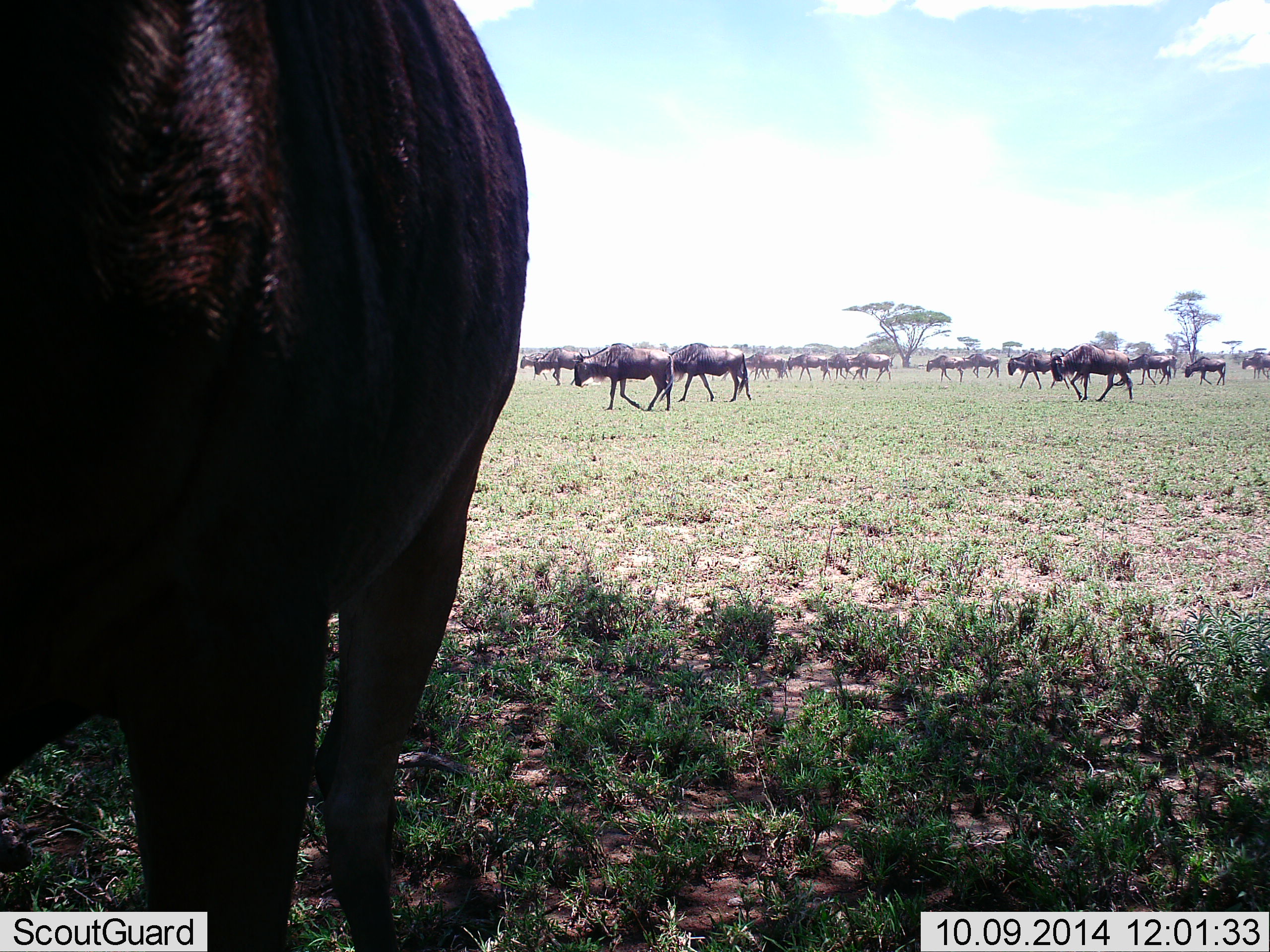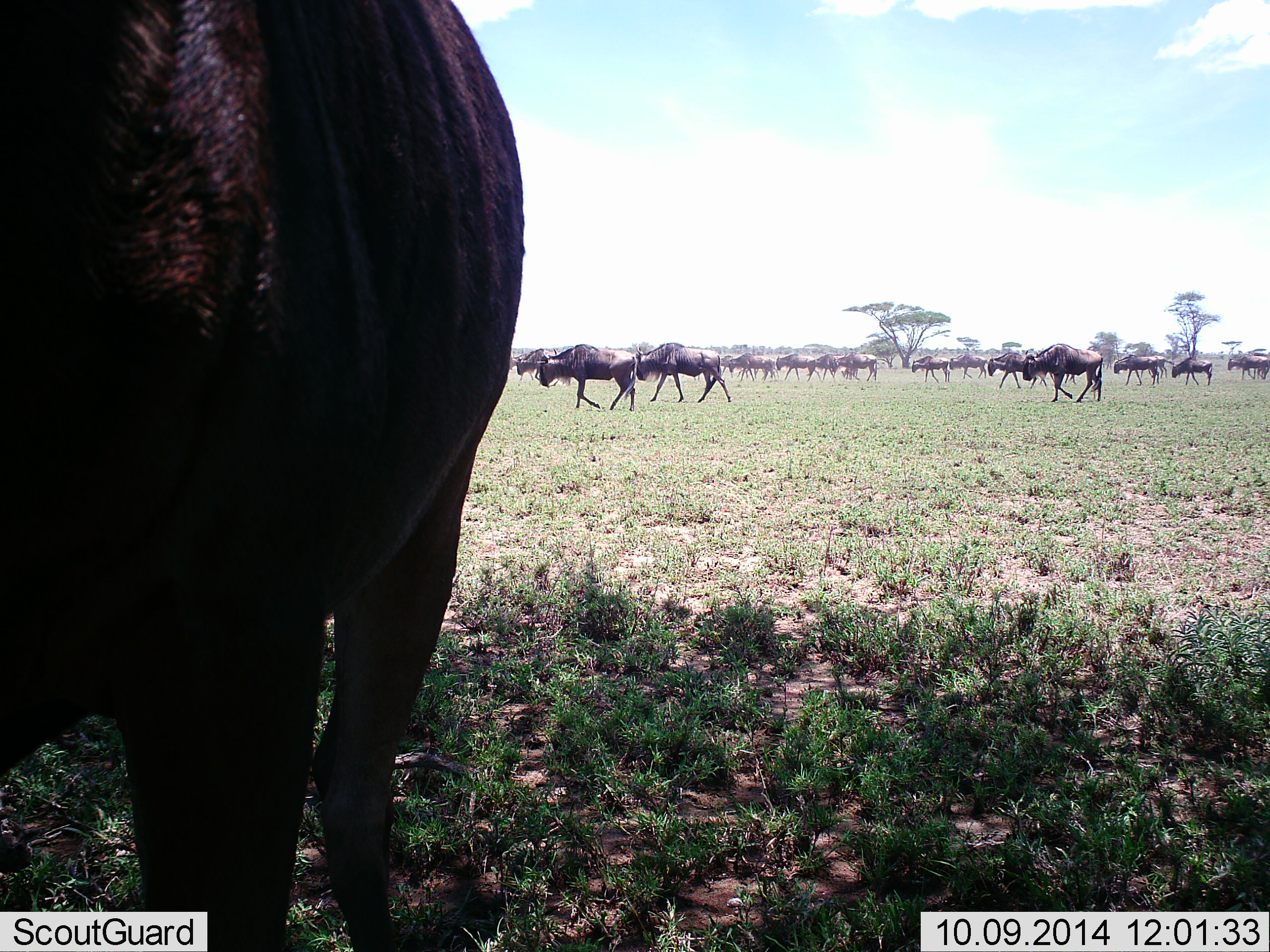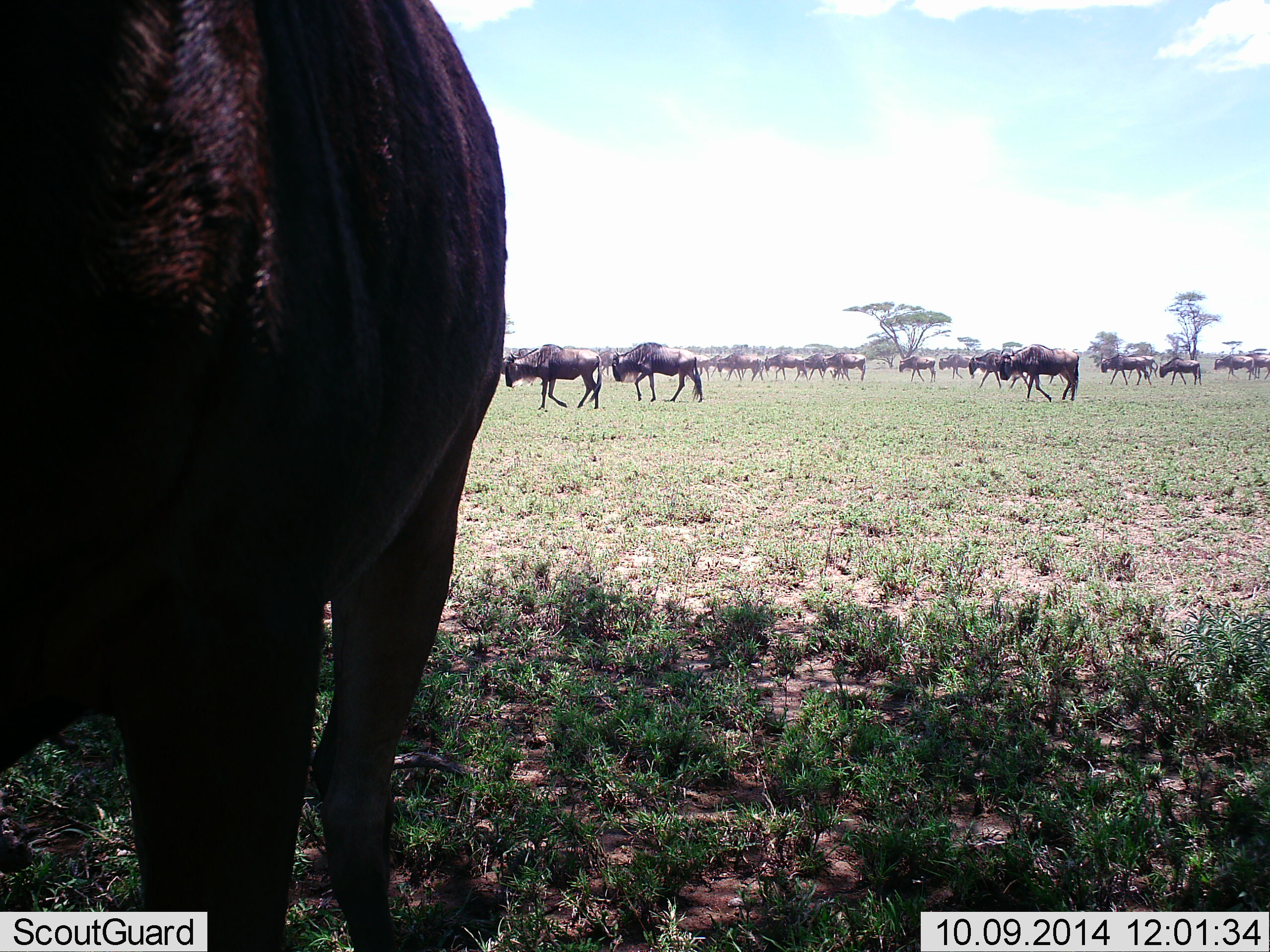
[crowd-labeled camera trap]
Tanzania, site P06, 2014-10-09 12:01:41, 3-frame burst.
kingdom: Animalia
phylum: Chordata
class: Mammalia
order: Artiodactyla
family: Bovidae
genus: Connochaetes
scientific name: Connochaetes taurinus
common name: blue wildebeest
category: wildebeest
Wildebeest (blue wildebeest) (Connochaetes taurinus), count 11-50. Behavior (volunteer vote fractions): standing 30%, resting 0%, moving 100%, interacting 20%. Young present (vote fraction): 0%. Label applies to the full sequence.